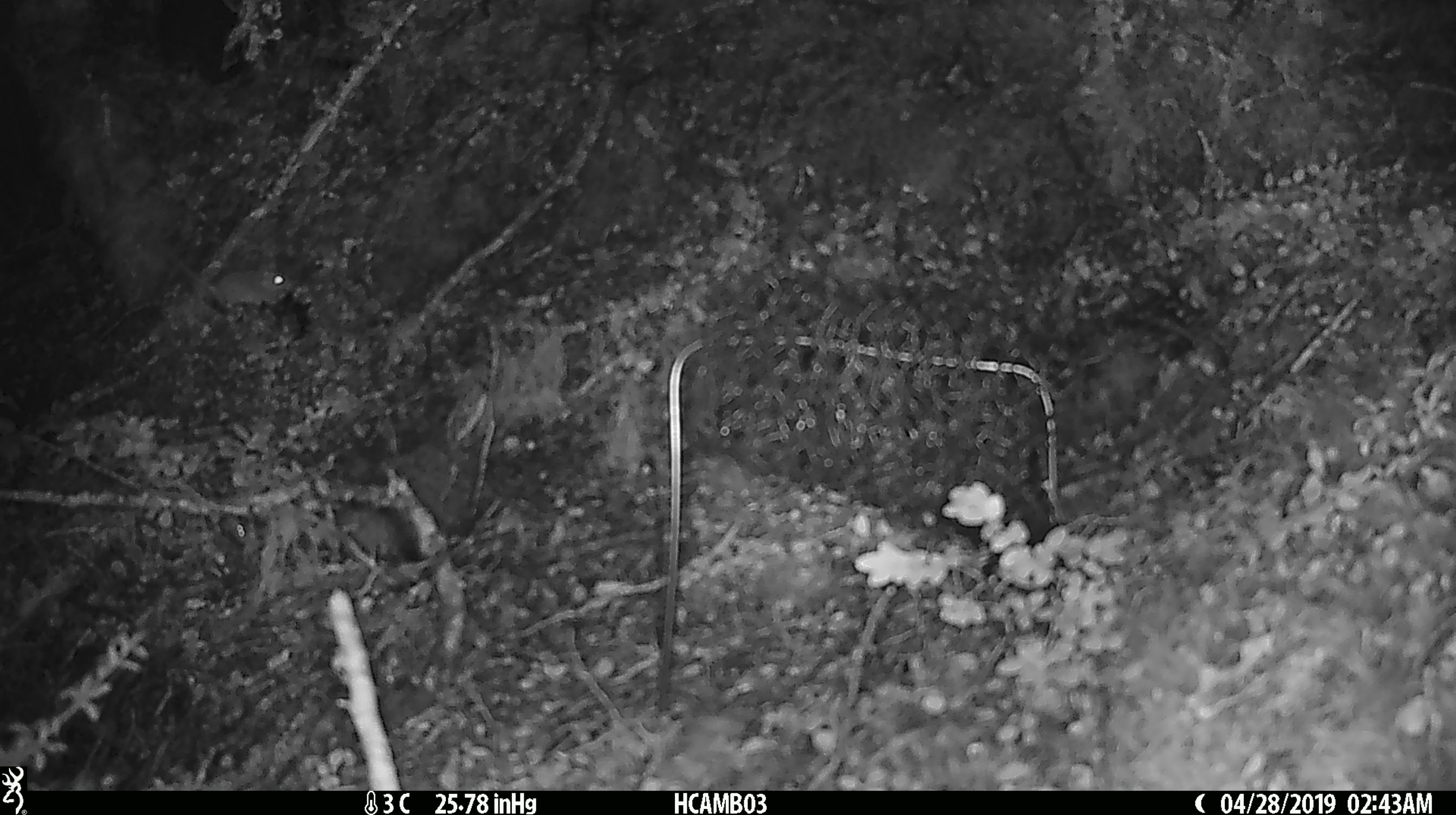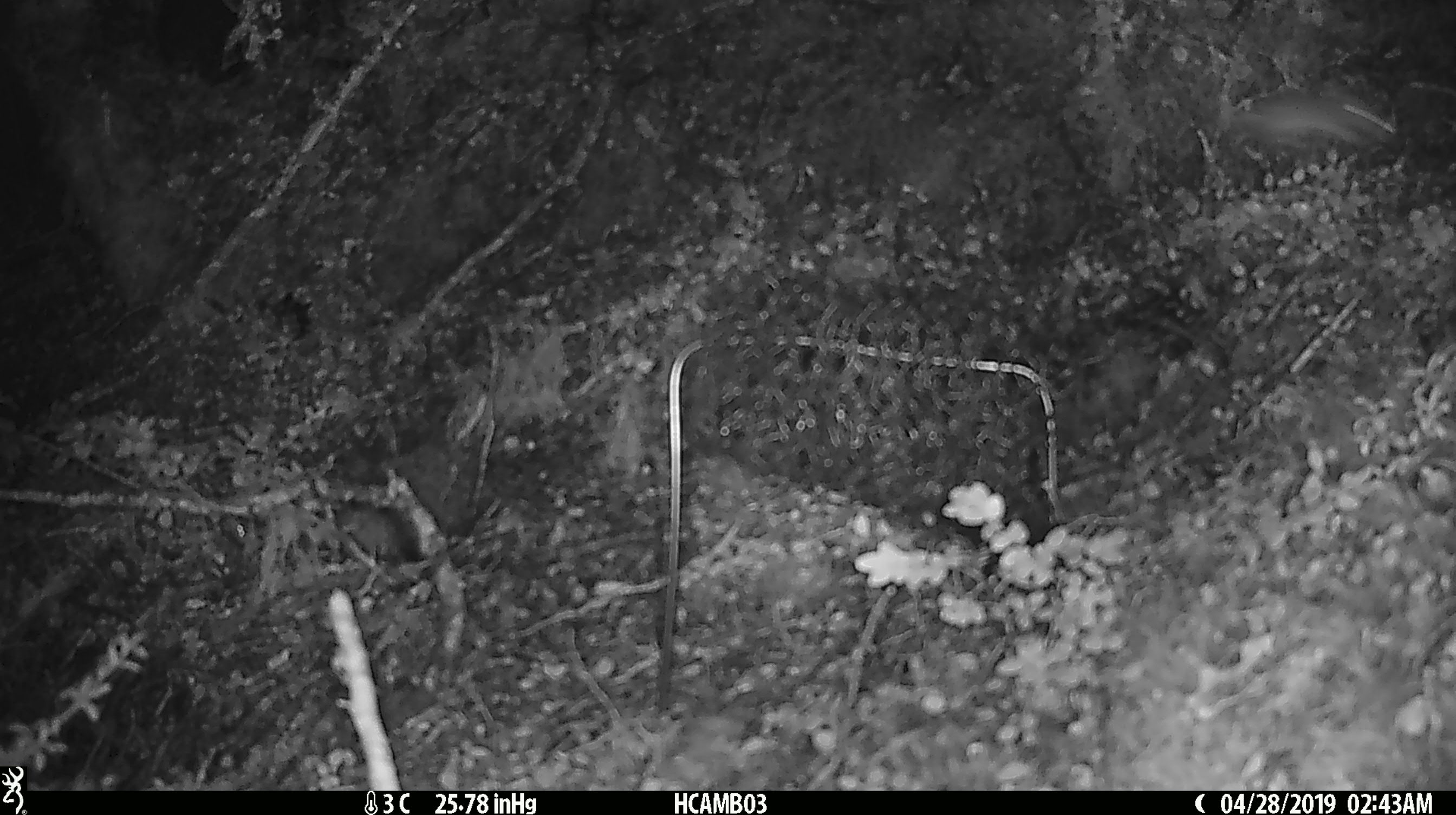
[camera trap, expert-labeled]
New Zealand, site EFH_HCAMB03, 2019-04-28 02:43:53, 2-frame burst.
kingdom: Animalia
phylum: Chordata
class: Mammalia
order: Rodentia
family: Muridae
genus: Mus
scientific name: Mus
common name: mouse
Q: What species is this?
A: Mouse (Mus).